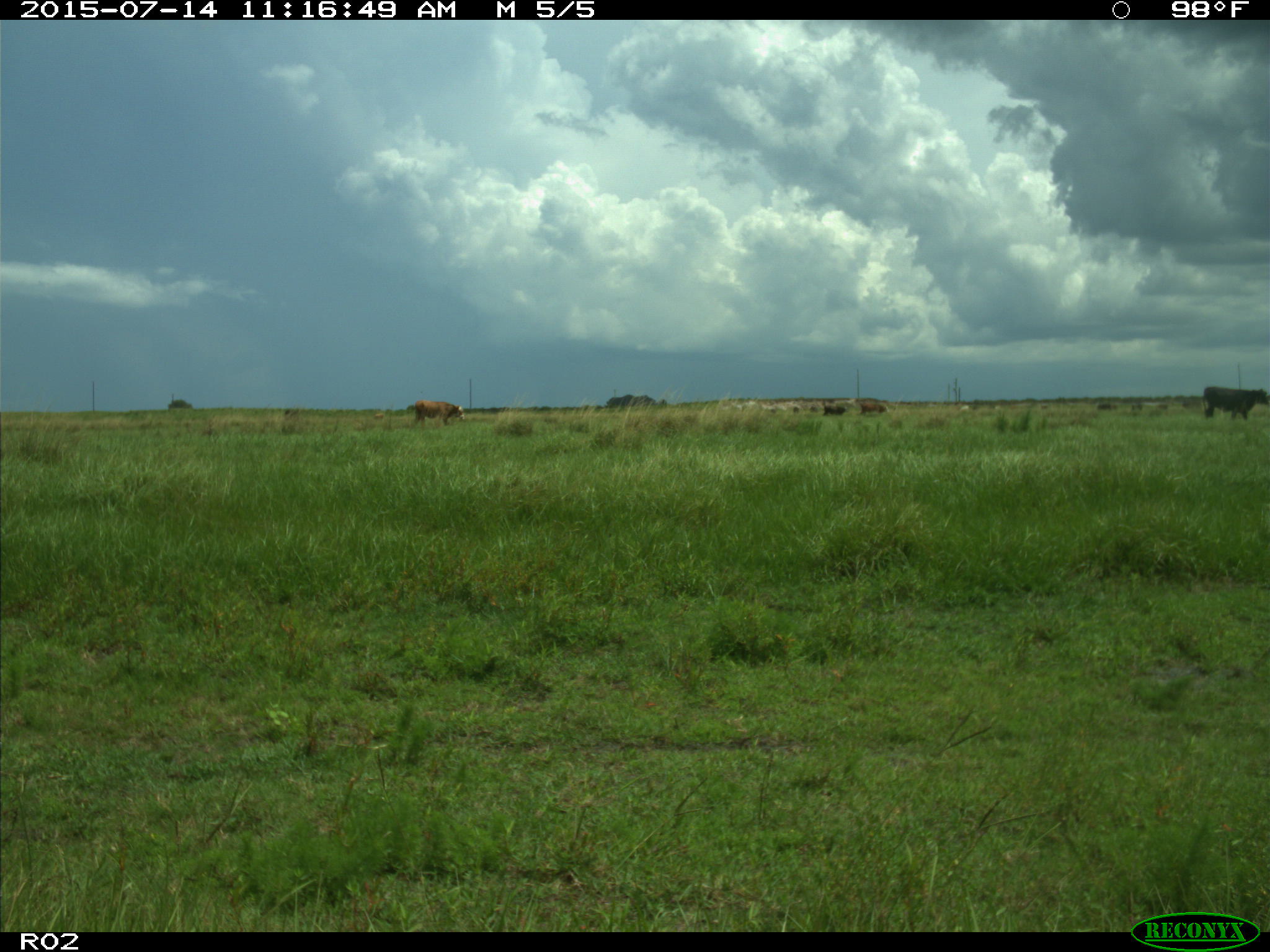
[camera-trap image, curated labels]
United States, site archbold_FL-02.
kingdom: Animalia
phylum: Chordata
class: Mammalia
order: Artiodactyla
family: Bovidae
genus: Bos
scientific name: Bos taurus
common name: domestic cow